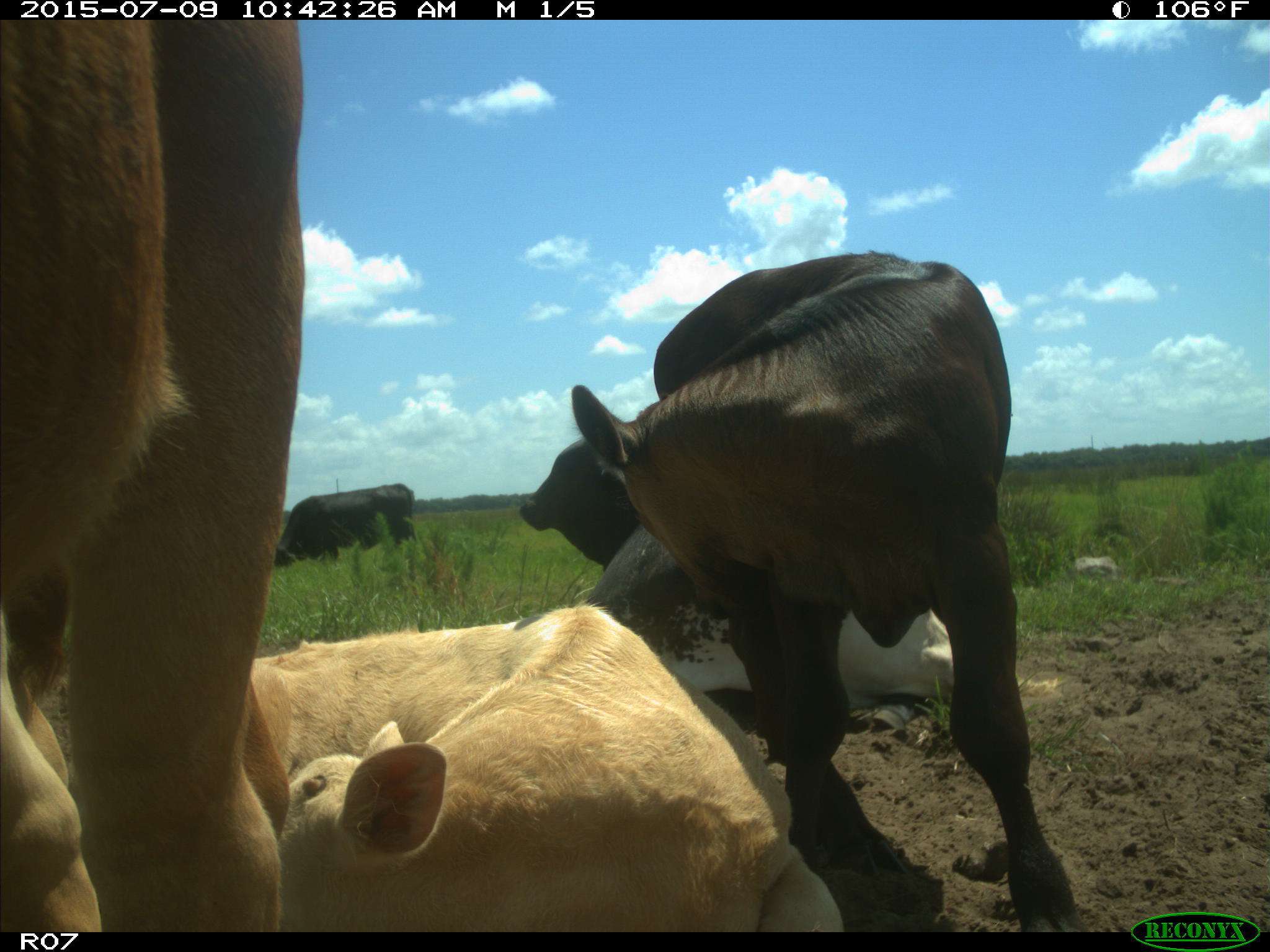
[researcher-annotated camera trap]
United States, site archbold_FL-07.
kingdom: Animalia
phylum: Chordata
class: Mammalia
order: Artiodactyla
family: Bovidae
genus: Bos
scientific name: Bos taurus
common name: domestic cow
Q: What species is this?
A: Bos taurus (domestic cow).